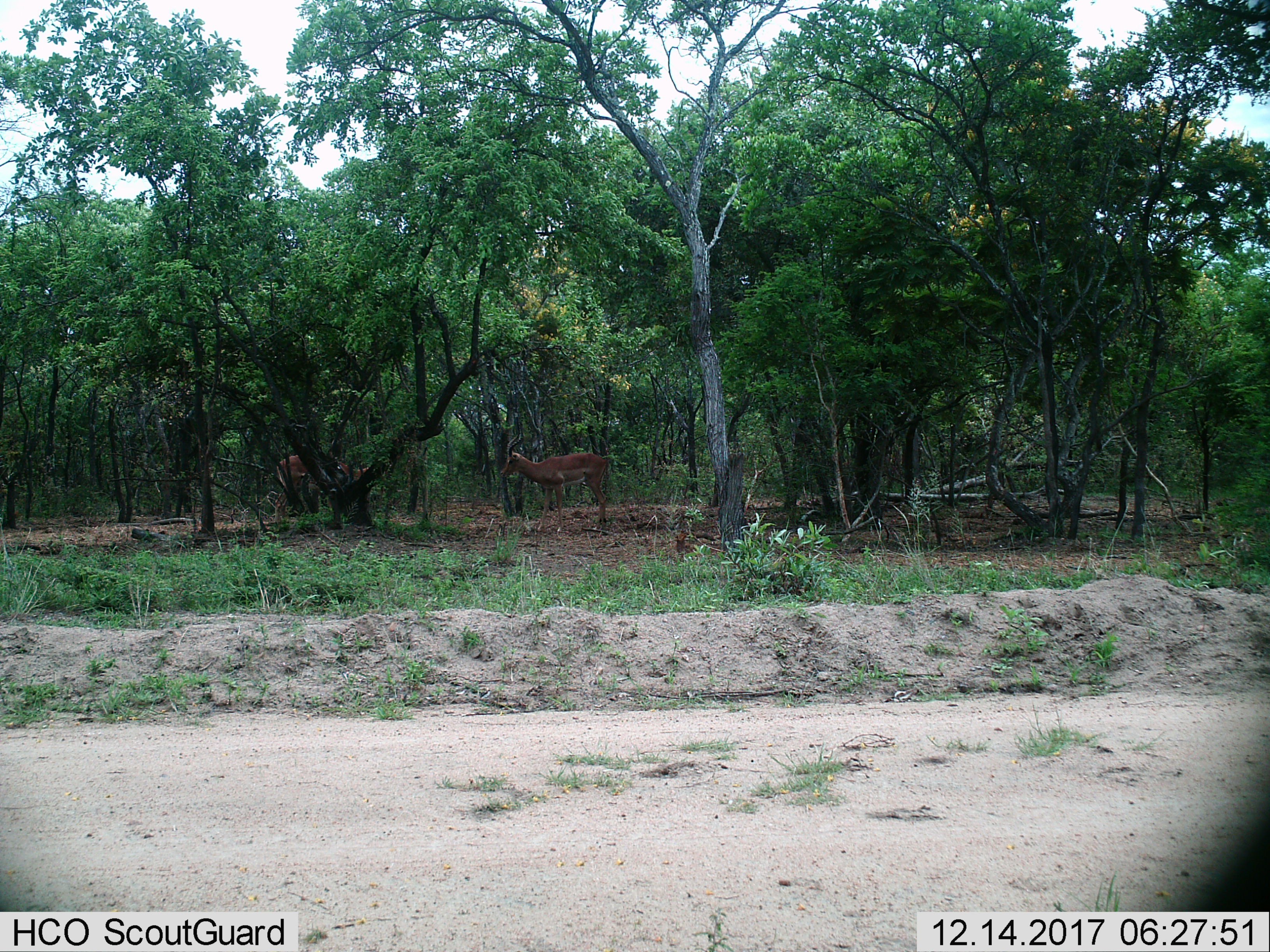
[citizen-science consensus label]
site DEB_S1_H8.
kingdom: Animalia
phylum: Chordata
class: Mammalia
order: Artiodactyla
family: Bovidae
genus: Aepyceros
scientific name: Aepyceros melampus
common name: impala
Impala (Aepyceros melampus), count 2. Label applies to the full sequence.